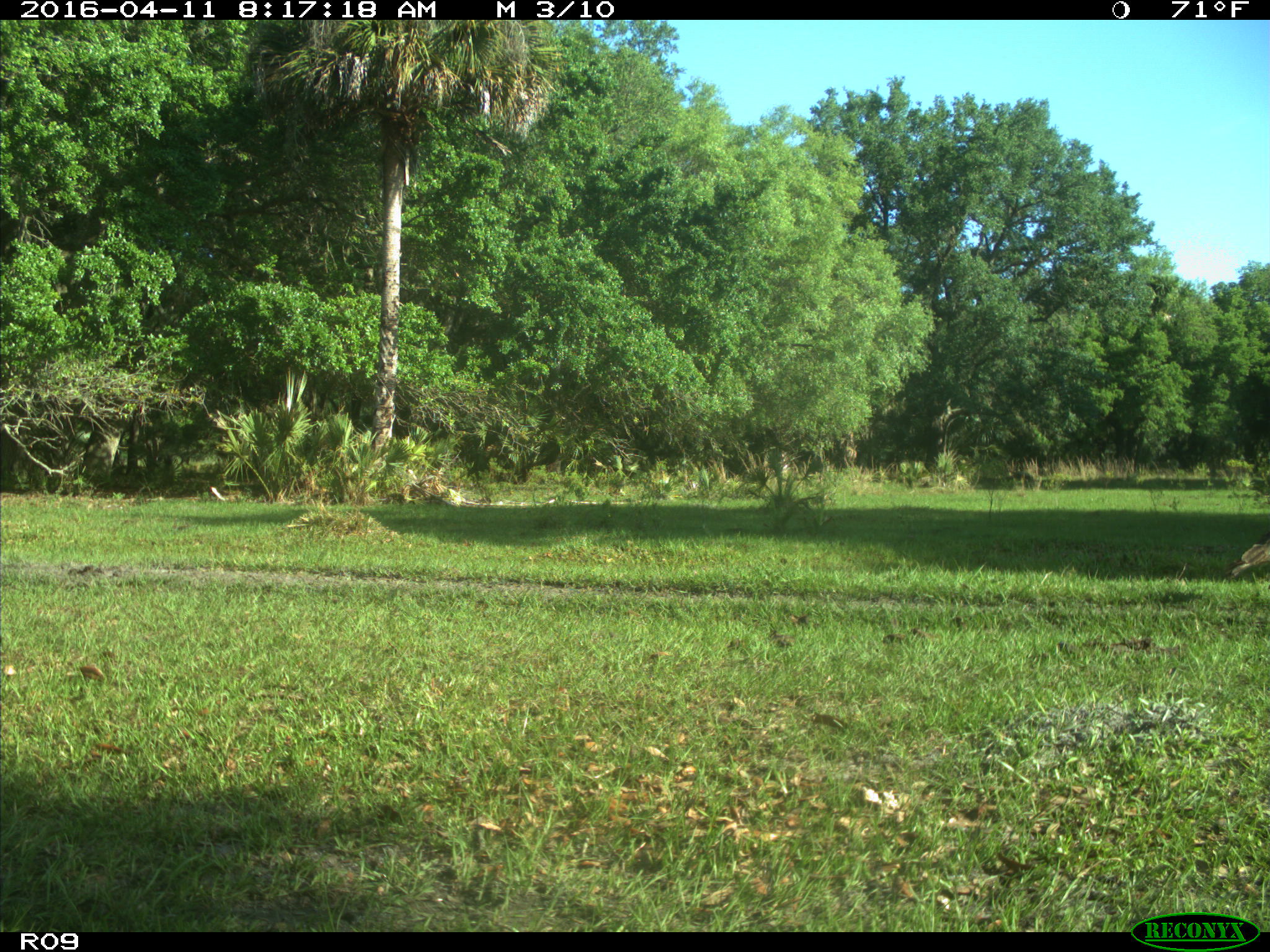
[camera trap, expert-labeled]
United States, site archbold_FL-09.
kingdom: Animalia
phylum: Chordata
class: Aves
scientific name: Aves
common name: birds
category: unidentified bird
Unidentified bird (birds) (Aves).